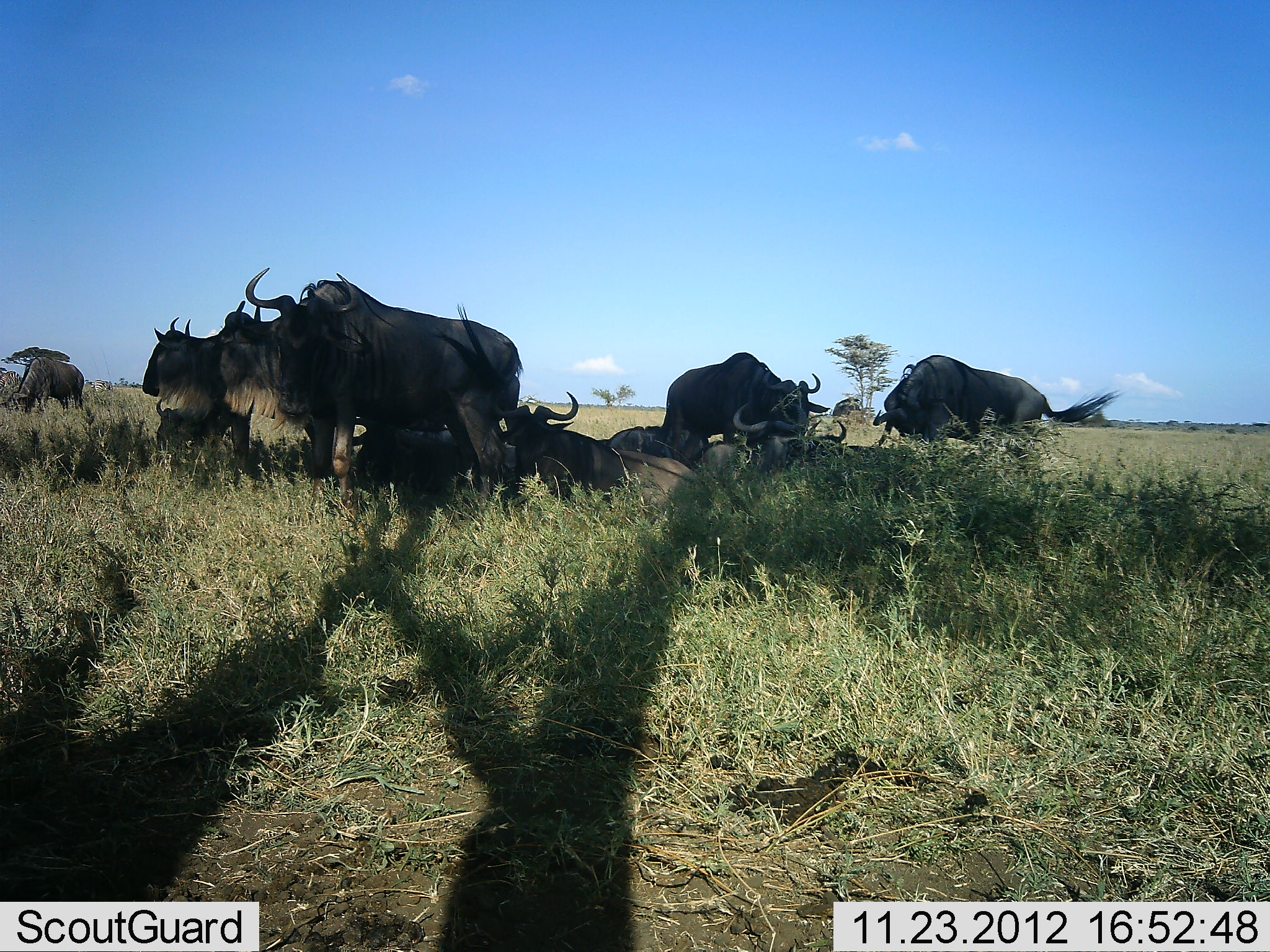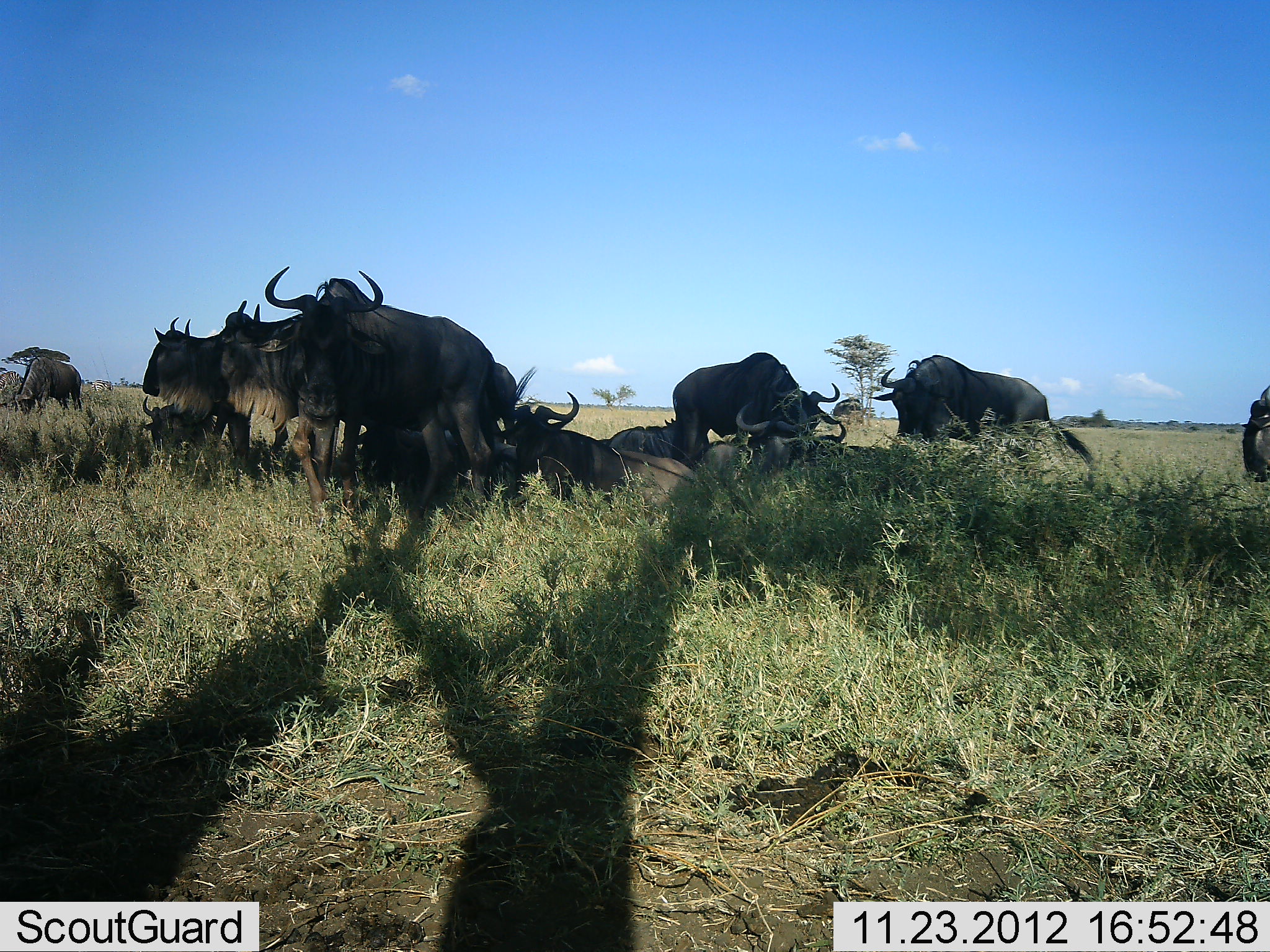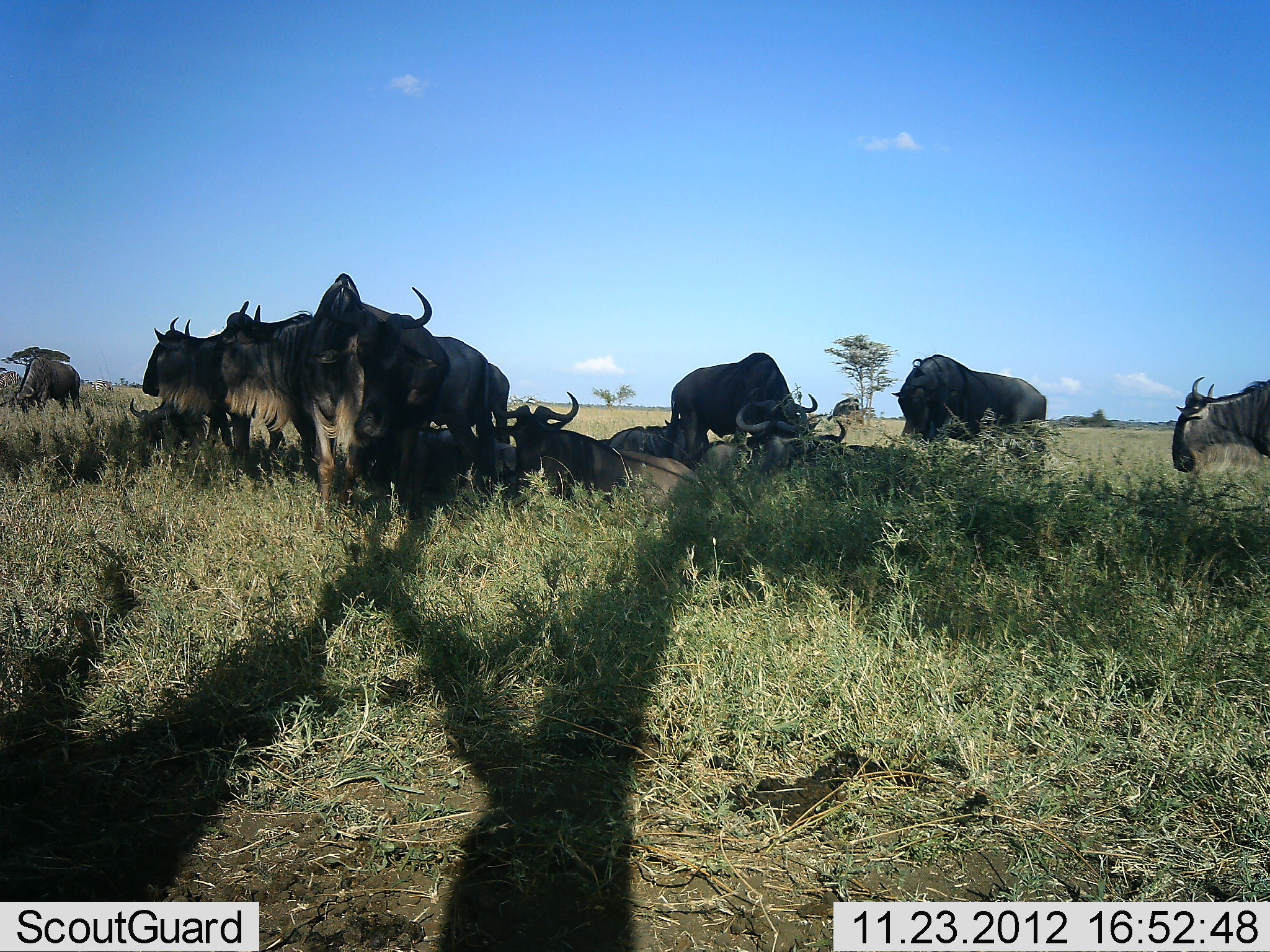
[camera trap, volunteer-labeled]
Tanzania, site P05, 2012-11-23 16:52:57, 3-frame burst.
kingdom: Animalia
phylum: Chordata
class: Mammalia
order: Artiodactyla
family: Bovidae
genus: Connochaetes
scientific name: Connochaetes taurinus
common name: blue wildebeest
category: wildebeest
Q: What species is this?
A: Wildebeest (blue wildebeest) (Connochaetes taurinus).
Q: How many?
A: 11-50.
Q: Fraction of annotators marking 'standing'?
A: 80%.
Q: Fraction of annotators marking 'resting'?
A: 80%.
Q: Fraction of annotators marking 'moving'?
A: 50%.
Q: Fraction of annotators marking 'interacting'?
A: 0%.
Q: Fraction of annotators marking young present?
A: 10%.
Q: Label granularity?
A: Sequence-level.